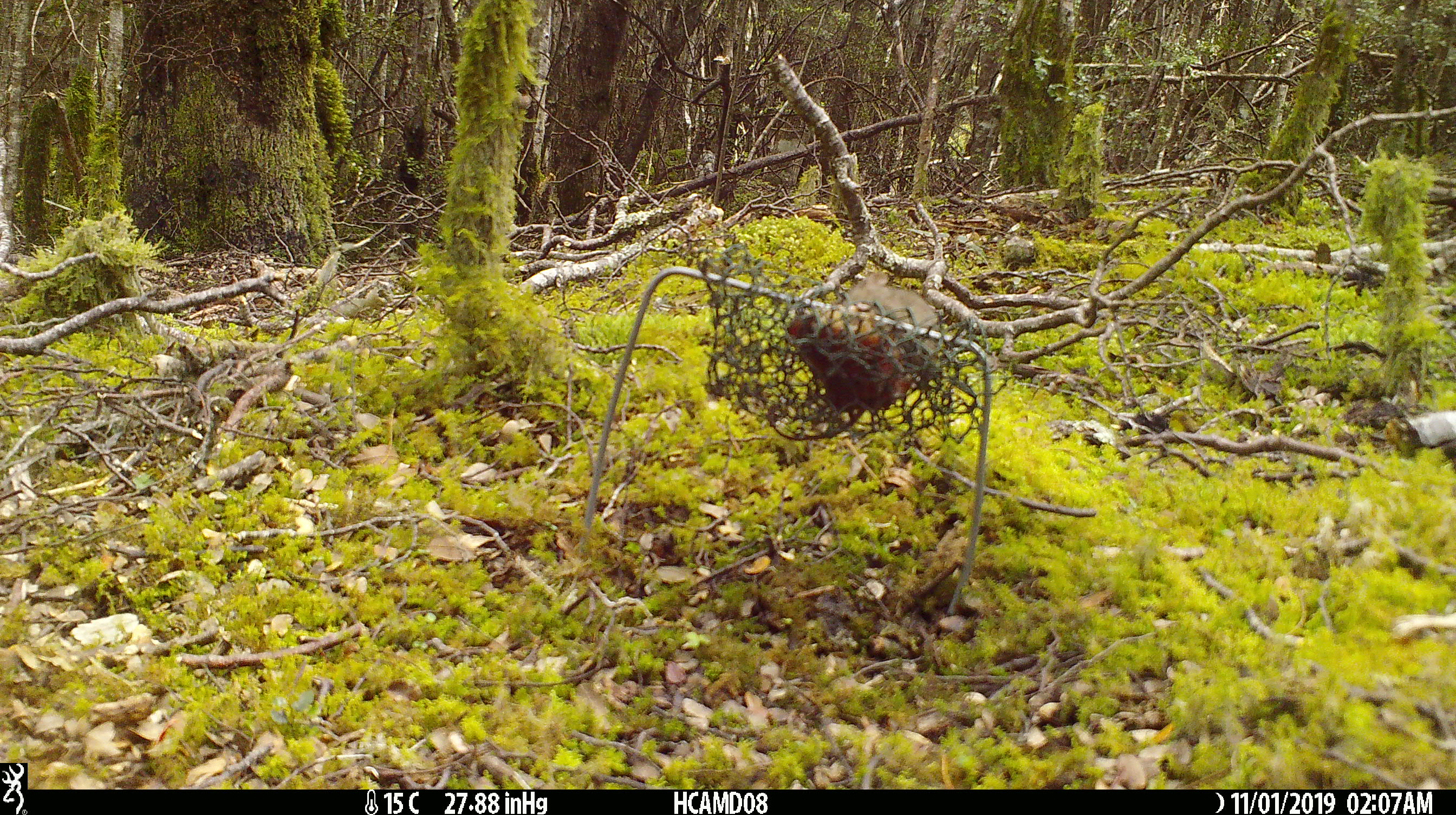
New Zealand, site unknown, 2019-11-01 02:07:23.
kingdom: Animalia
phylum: Chordata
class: Mammalia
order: Rodentia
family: Muridae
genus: Mus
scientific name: Mus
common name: mouse